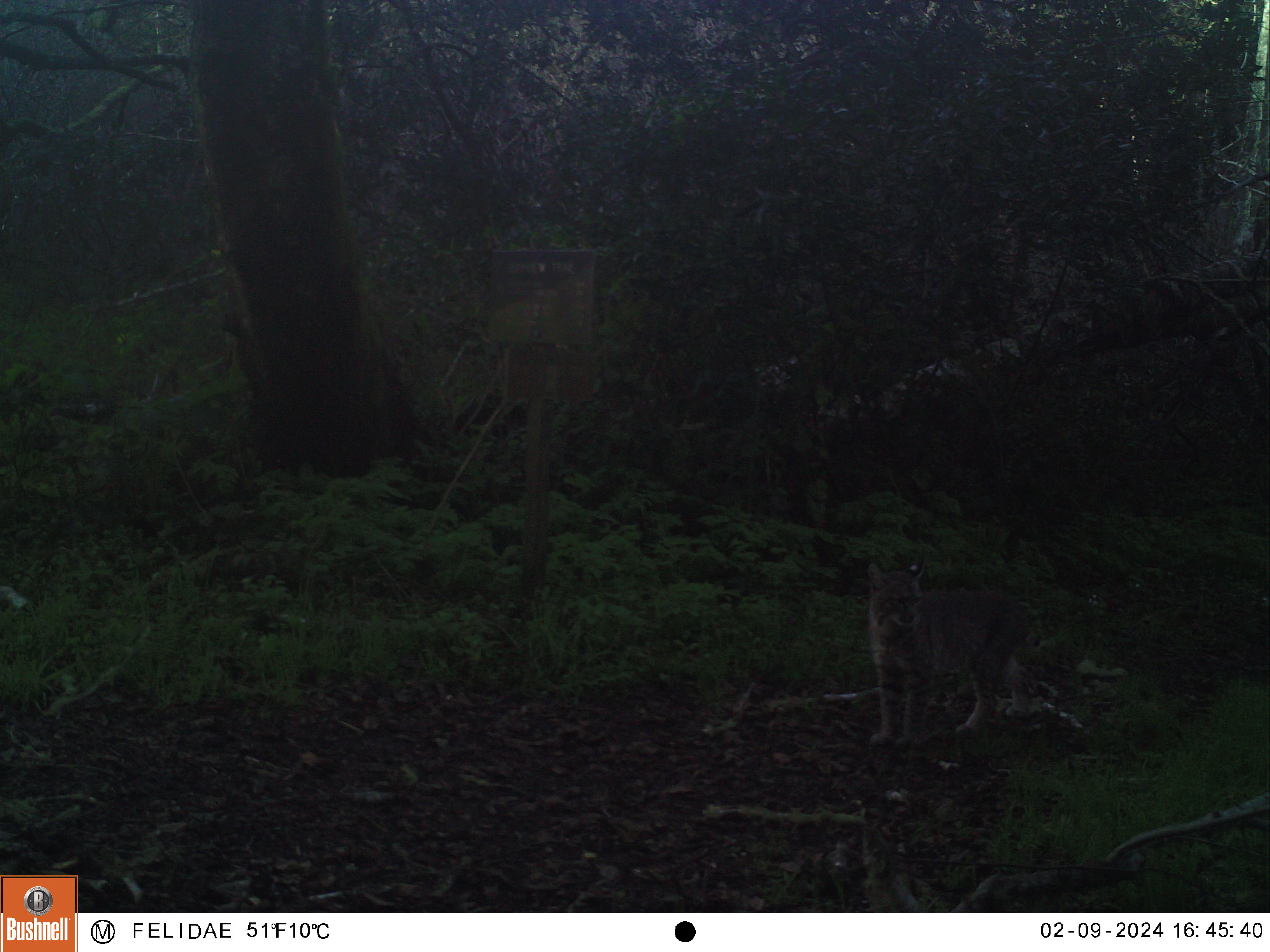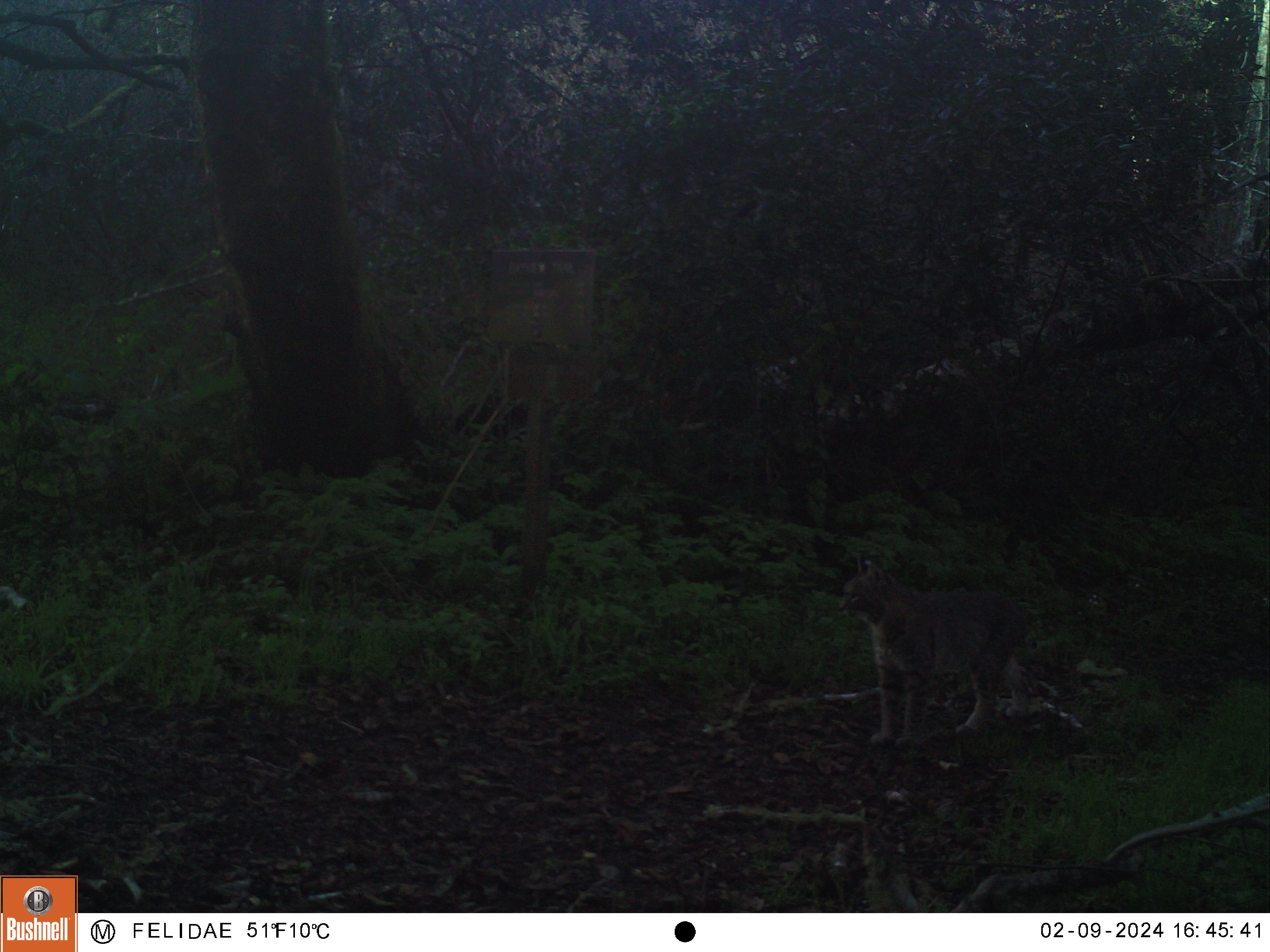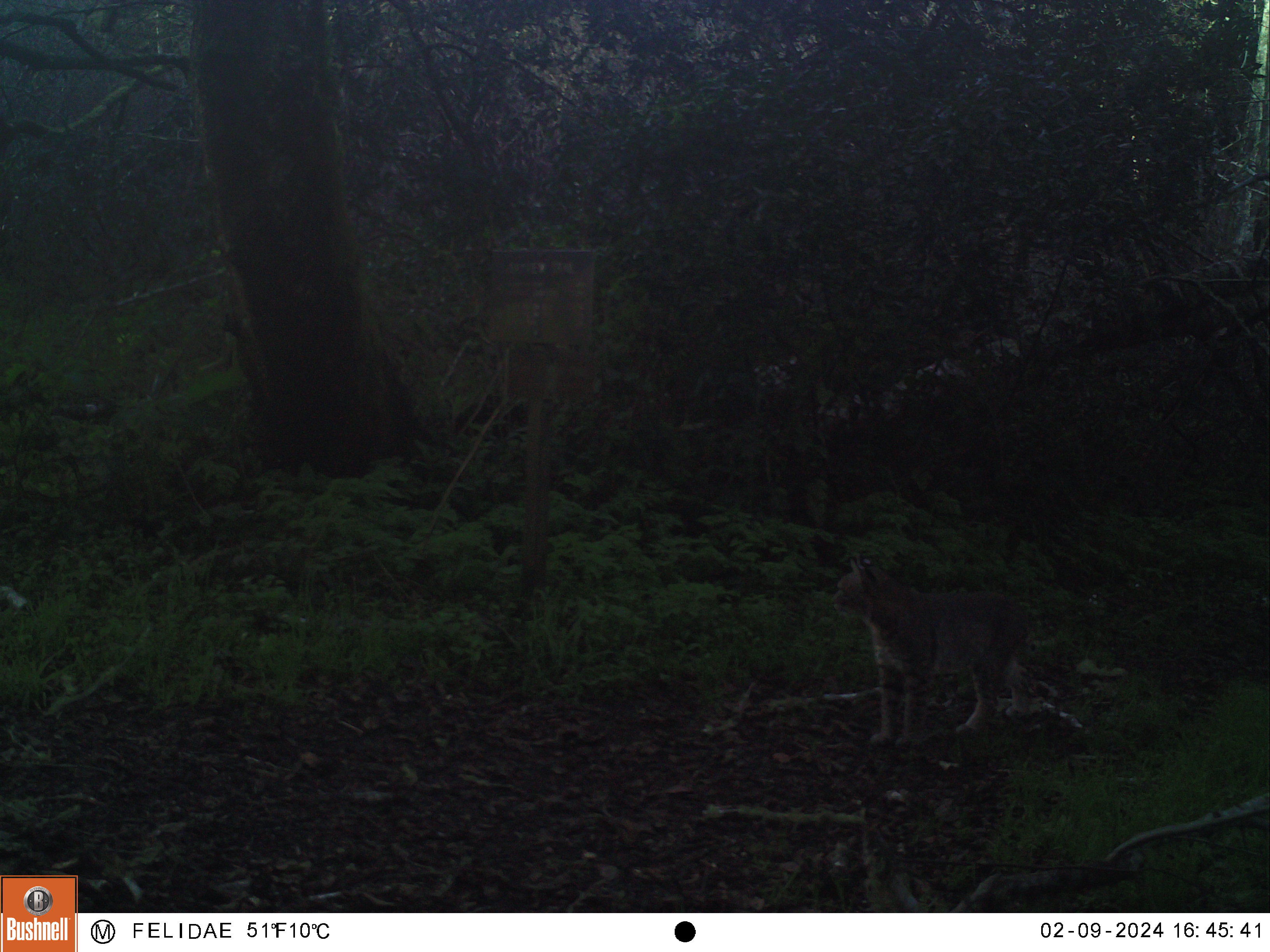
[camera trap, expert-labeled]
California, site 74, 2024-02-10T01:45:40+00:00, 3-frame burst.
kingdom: Animalia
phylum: Chordata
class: Mammalia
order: Carnivora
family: Felidae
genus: Lynx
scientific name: Lynx rufus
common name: bobcat